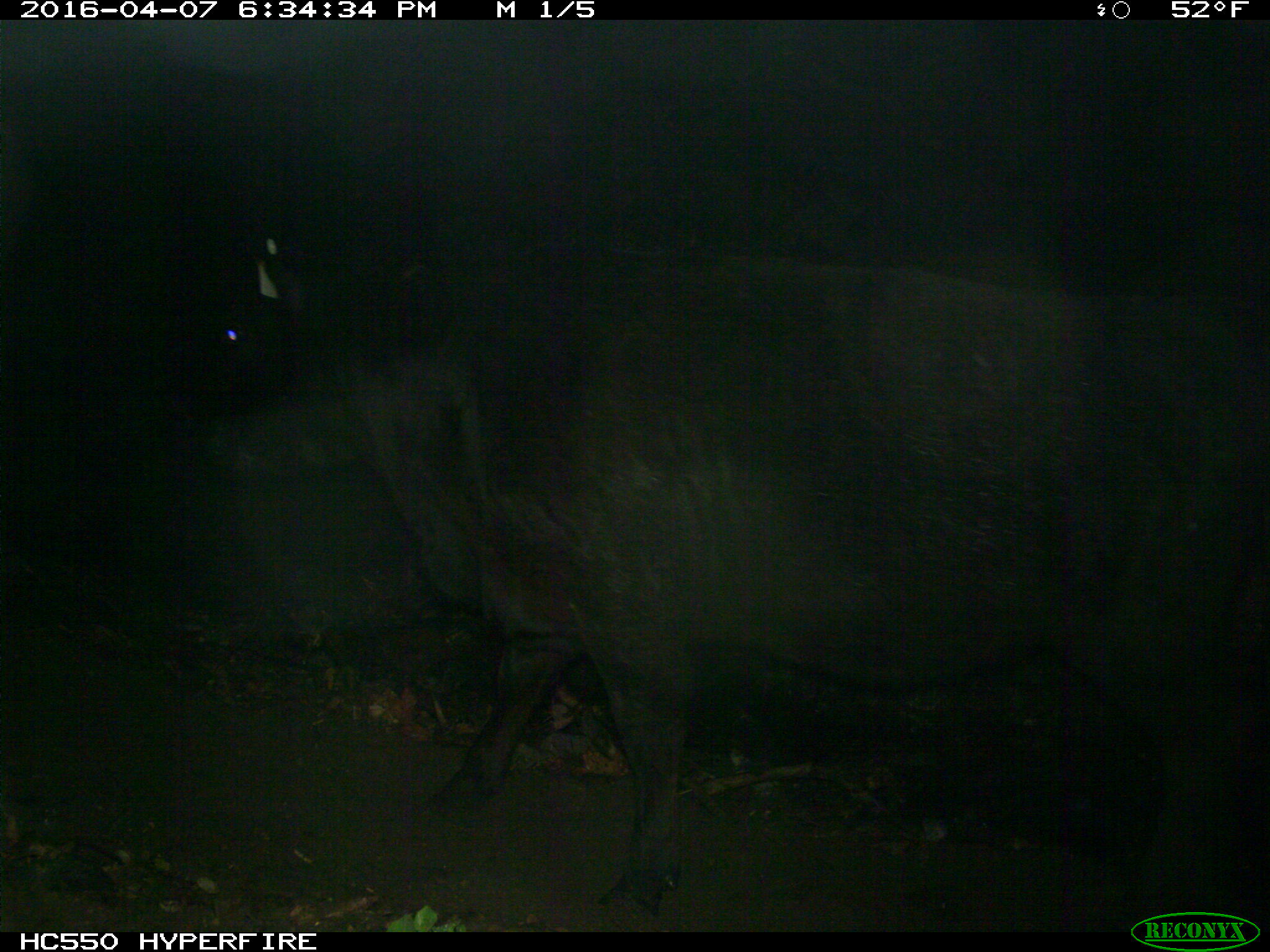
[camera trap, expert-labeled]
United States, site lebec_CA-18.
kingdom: Animalia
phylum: Chordata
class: Mammalia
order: Artiodactyla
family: Bovidae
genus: Bos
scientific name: Bos taurus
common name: domestic cow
Bos taurus (domestic cow).